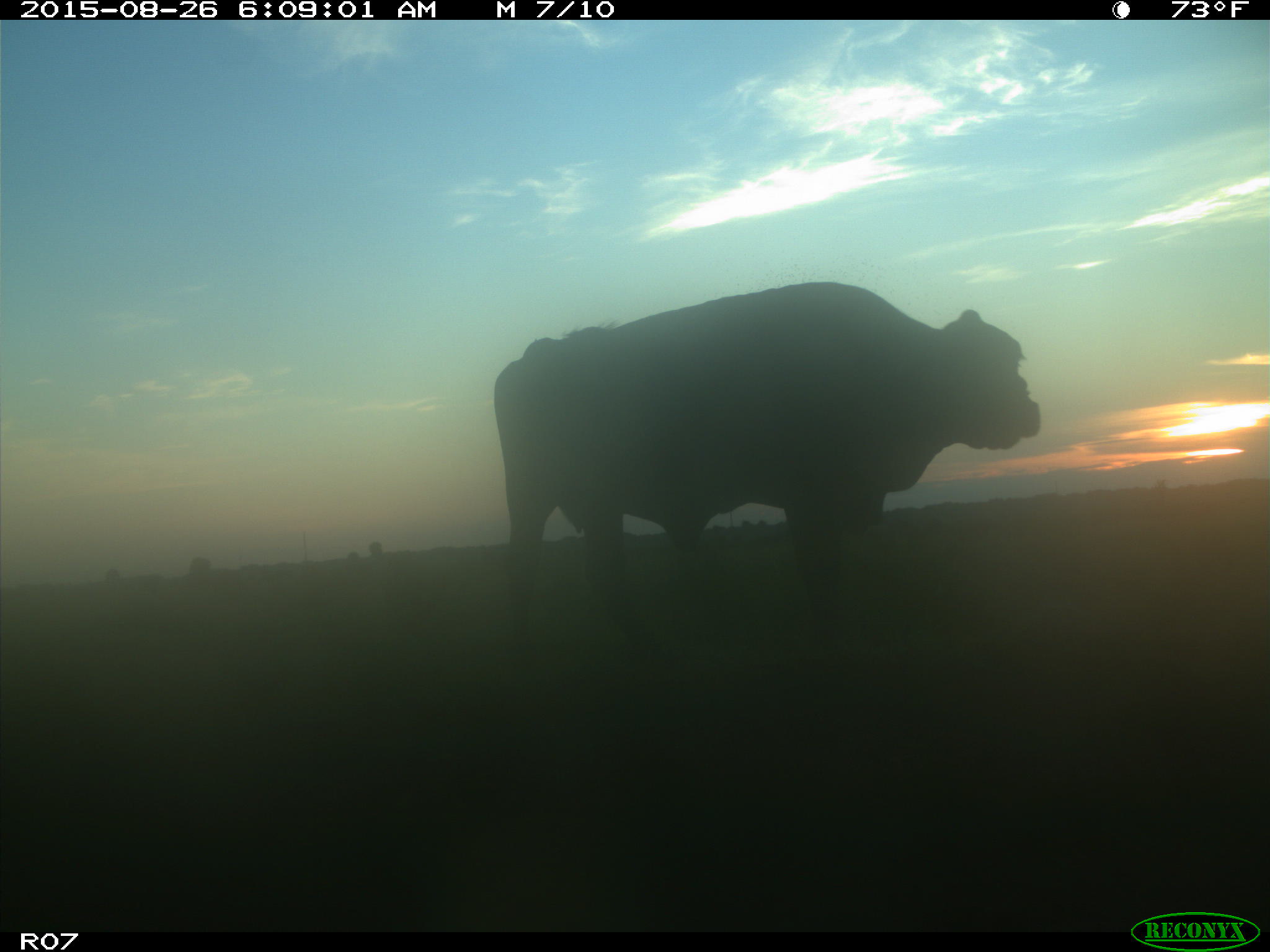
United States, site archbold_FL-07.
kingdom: Animalia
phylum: Chordata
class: Mammalia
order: Artiodactyla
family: Bovidae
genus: Bos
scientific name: Bos taurus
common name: domestic cow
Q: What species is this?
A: Bos taurus (domestic cow).